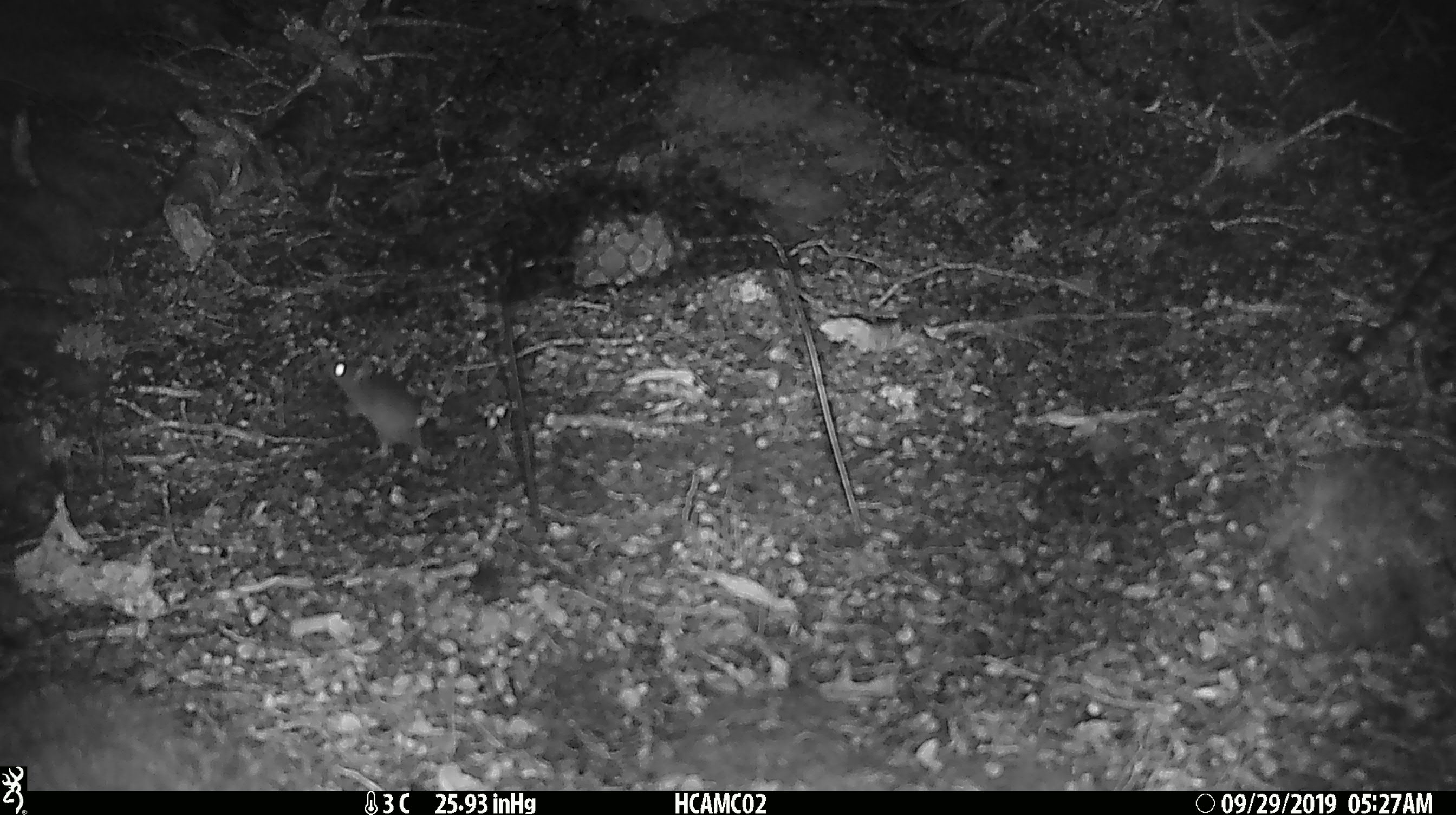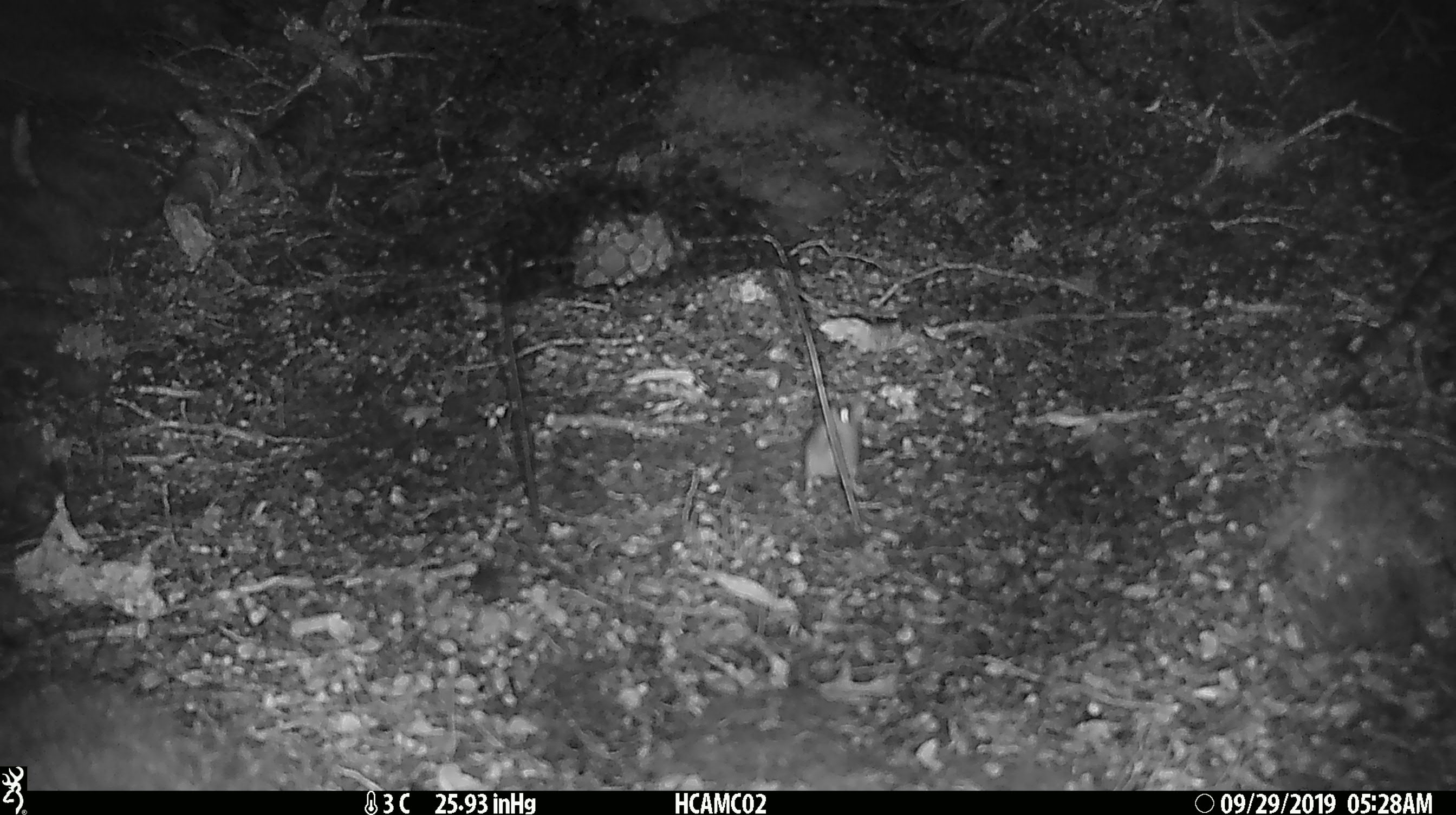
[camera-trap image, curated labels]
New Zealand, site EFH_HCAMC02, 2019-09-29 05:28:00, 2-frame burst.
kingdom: Animalia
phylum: Chordata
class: Mammalia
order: Rodentia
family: Muridae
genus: Mus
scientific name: Mus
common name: mouse